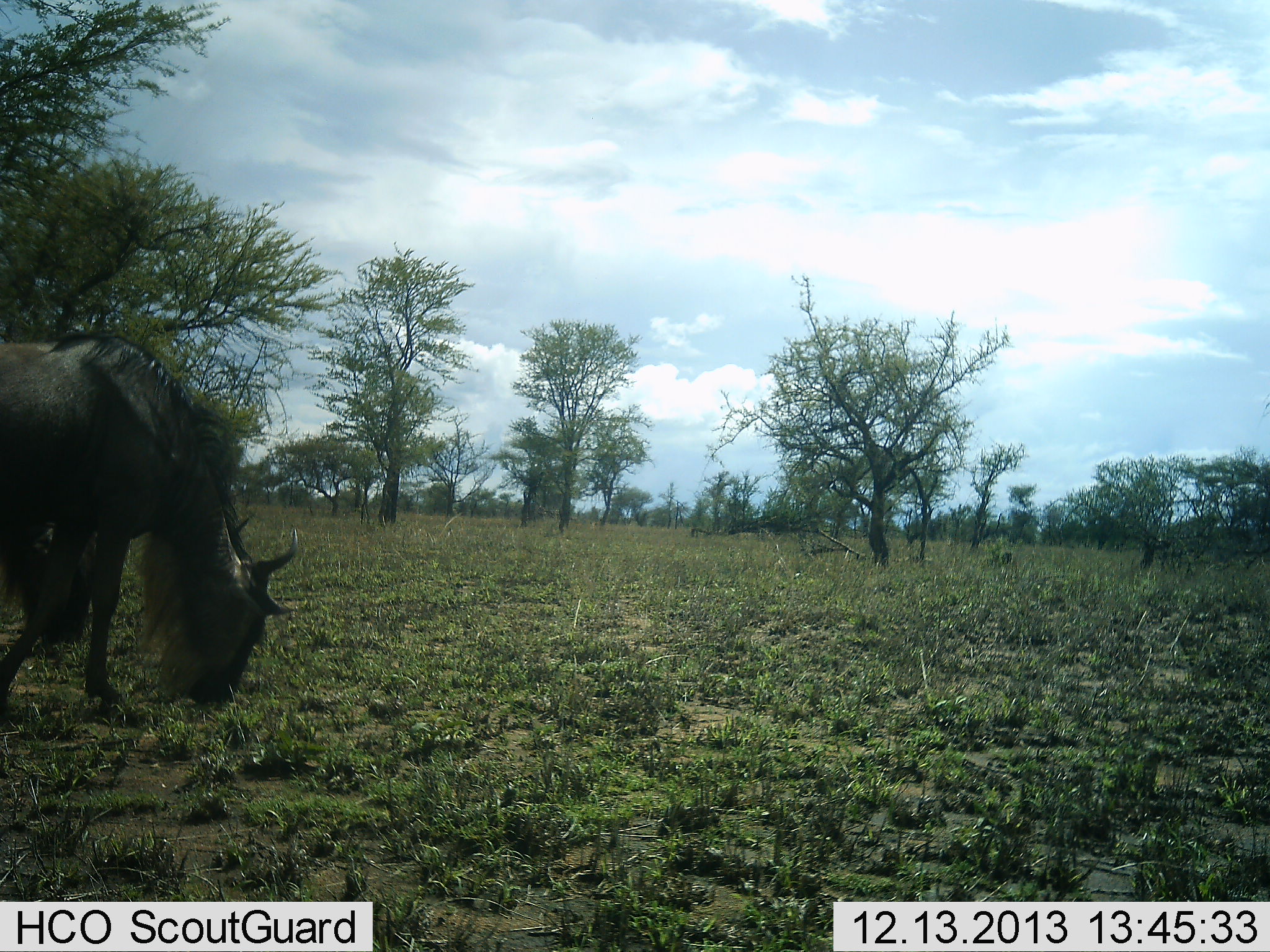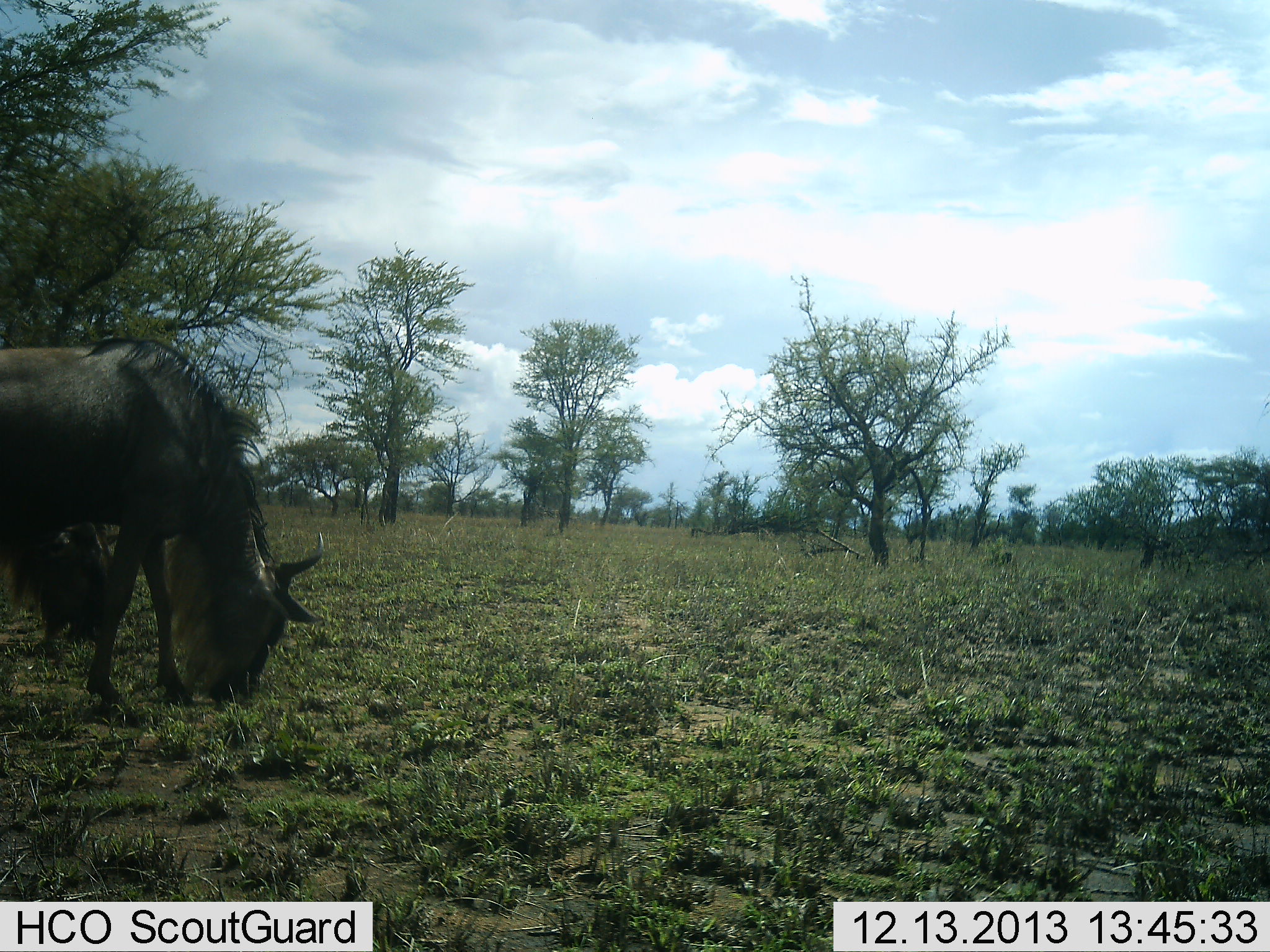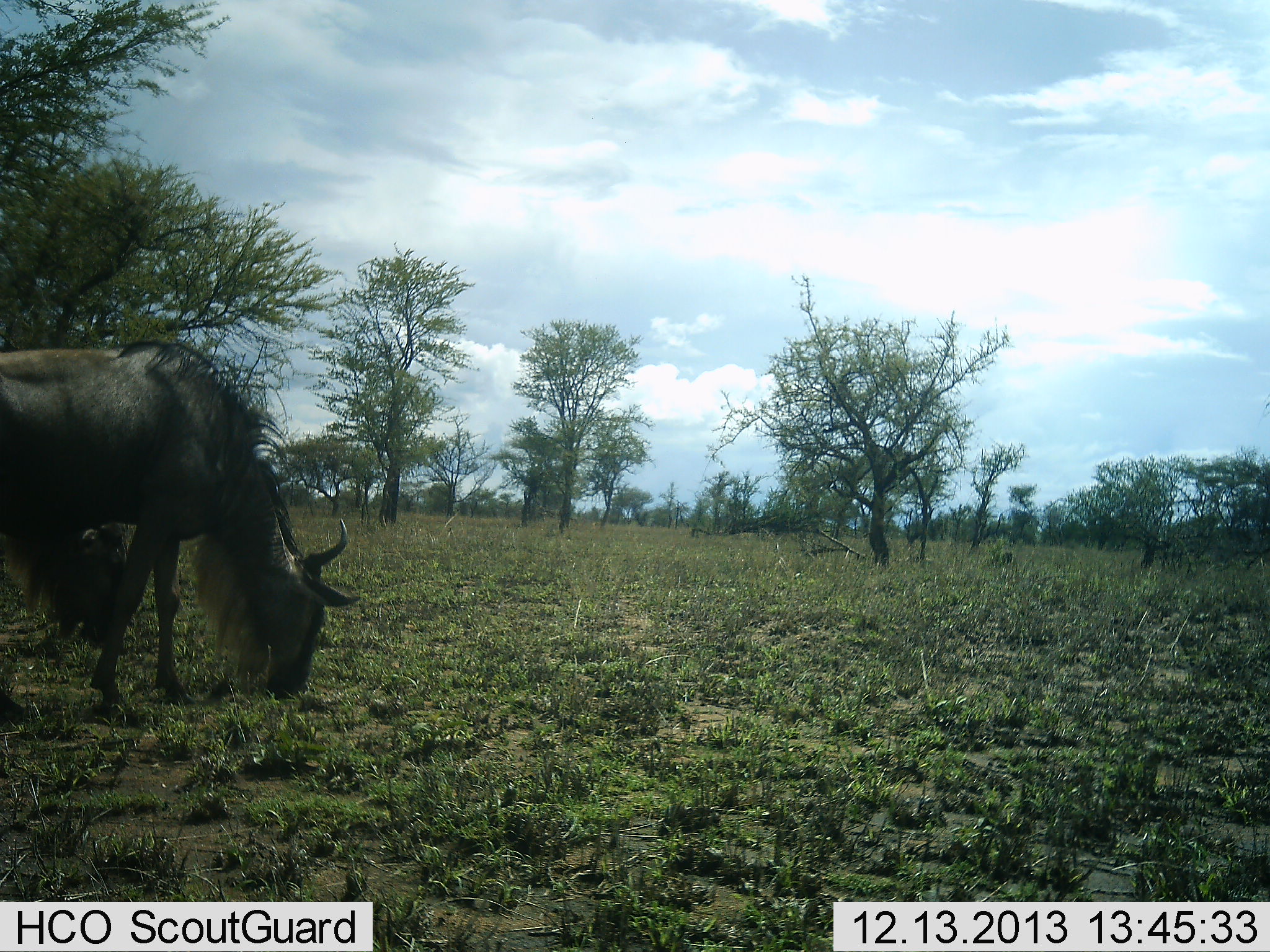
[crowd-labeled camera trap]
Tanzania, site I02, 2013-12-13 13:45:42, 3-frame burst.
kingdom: Animalia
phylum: Chordata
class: Mammalia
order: Artiodactyla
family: Bovidae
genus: Connochaetes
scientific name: Connochaetes taurinus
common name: blue wildebeest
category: wildebeest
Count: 2.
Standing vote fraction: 30%.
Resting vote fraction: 0%.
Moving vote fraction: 10%.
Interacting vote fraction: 0%.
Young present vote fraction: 0%.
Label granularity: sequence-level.